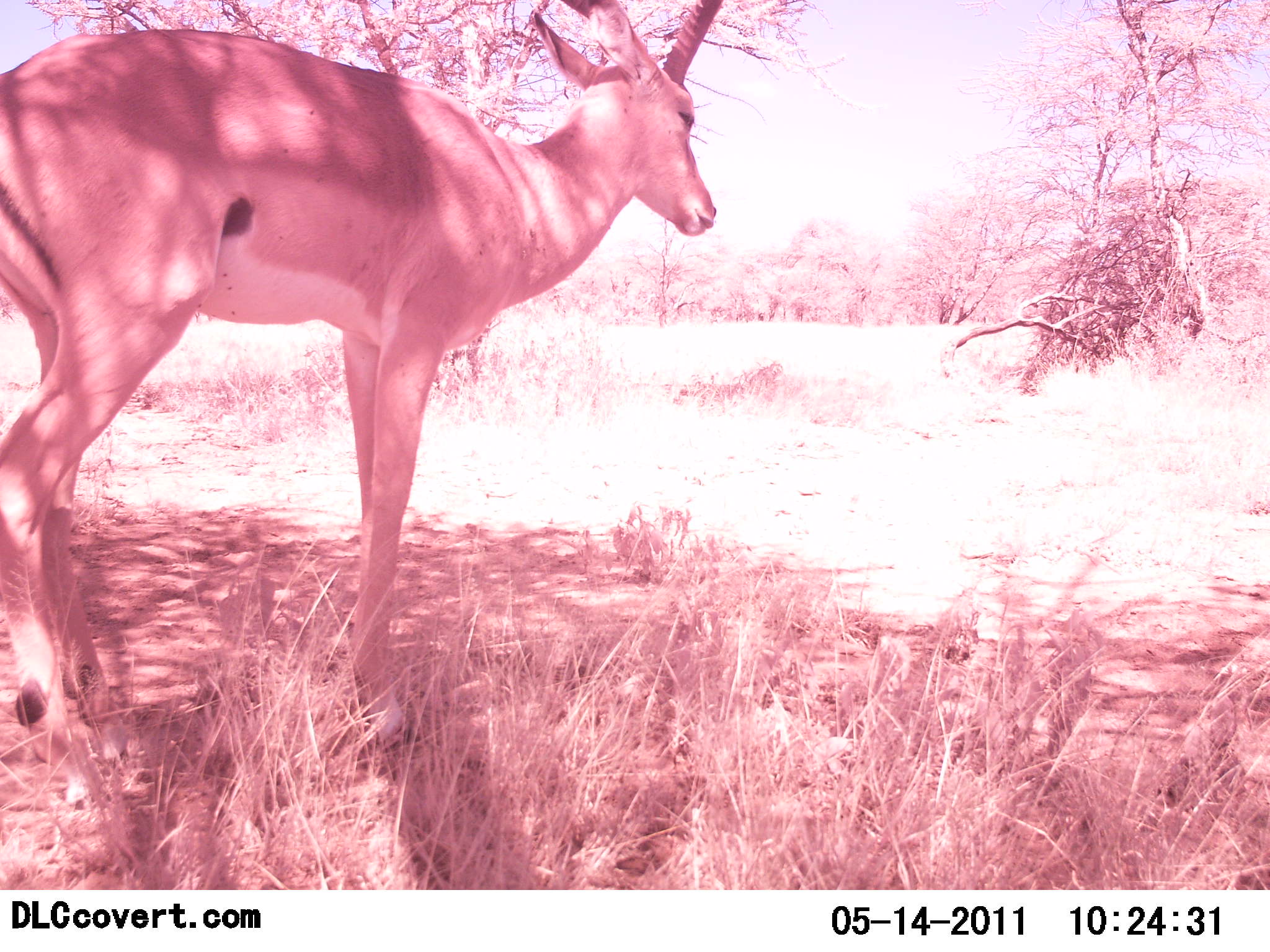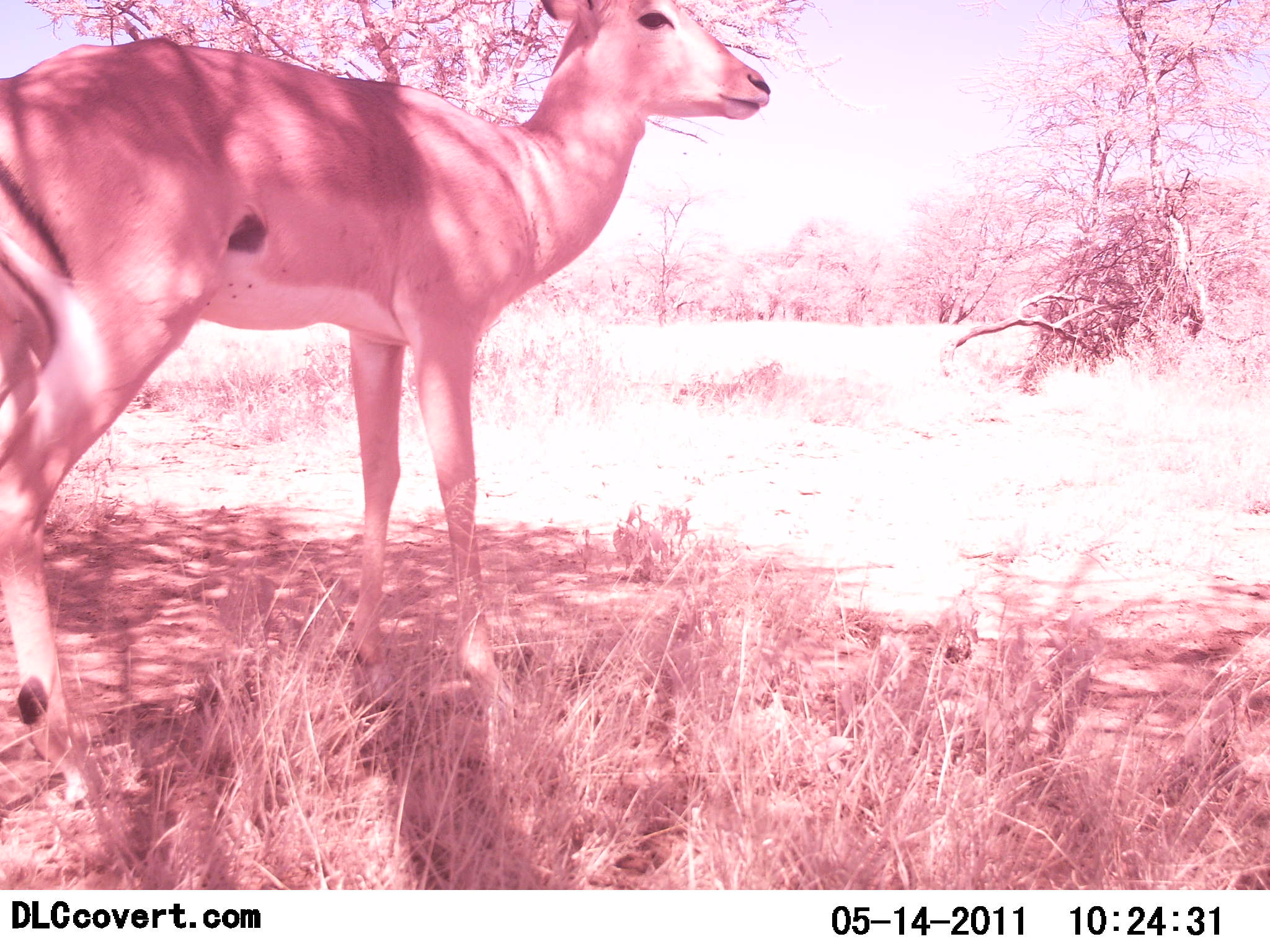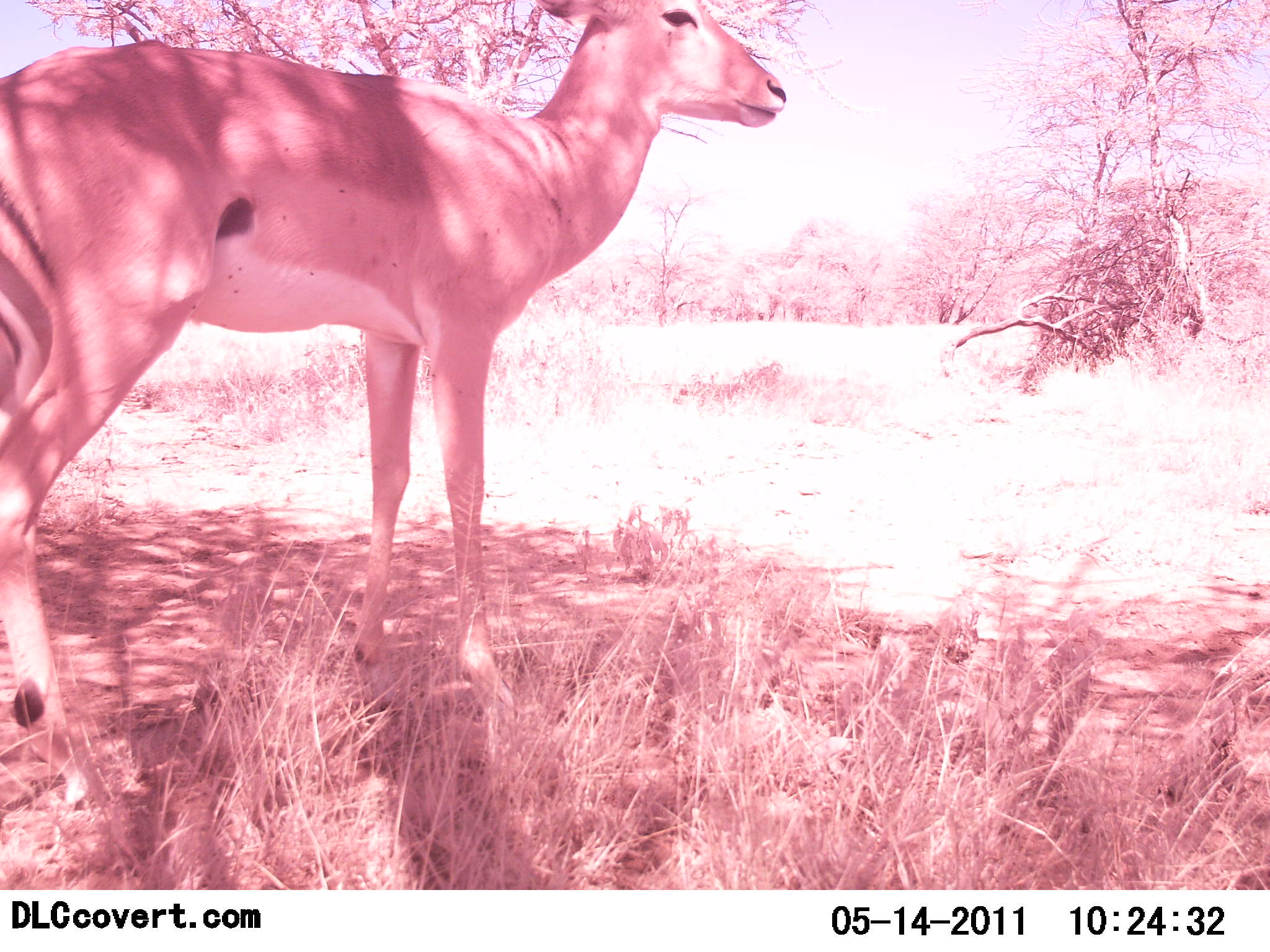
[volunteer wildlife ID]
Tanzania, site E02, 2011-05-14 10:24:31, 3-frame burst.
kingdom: Animalia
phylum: Chordata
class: Mammalia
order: Artiodactyla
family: Bovidae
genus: Nanger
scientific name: Nanger granti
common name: grant's gazelle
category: gazellegrants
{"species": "gazellegrants (grant's gazelle) (Nanger granti)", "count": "1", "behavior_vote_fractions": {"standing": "91%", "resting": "0%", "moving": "9%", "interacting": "0%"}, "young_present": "0%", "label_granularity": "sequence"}